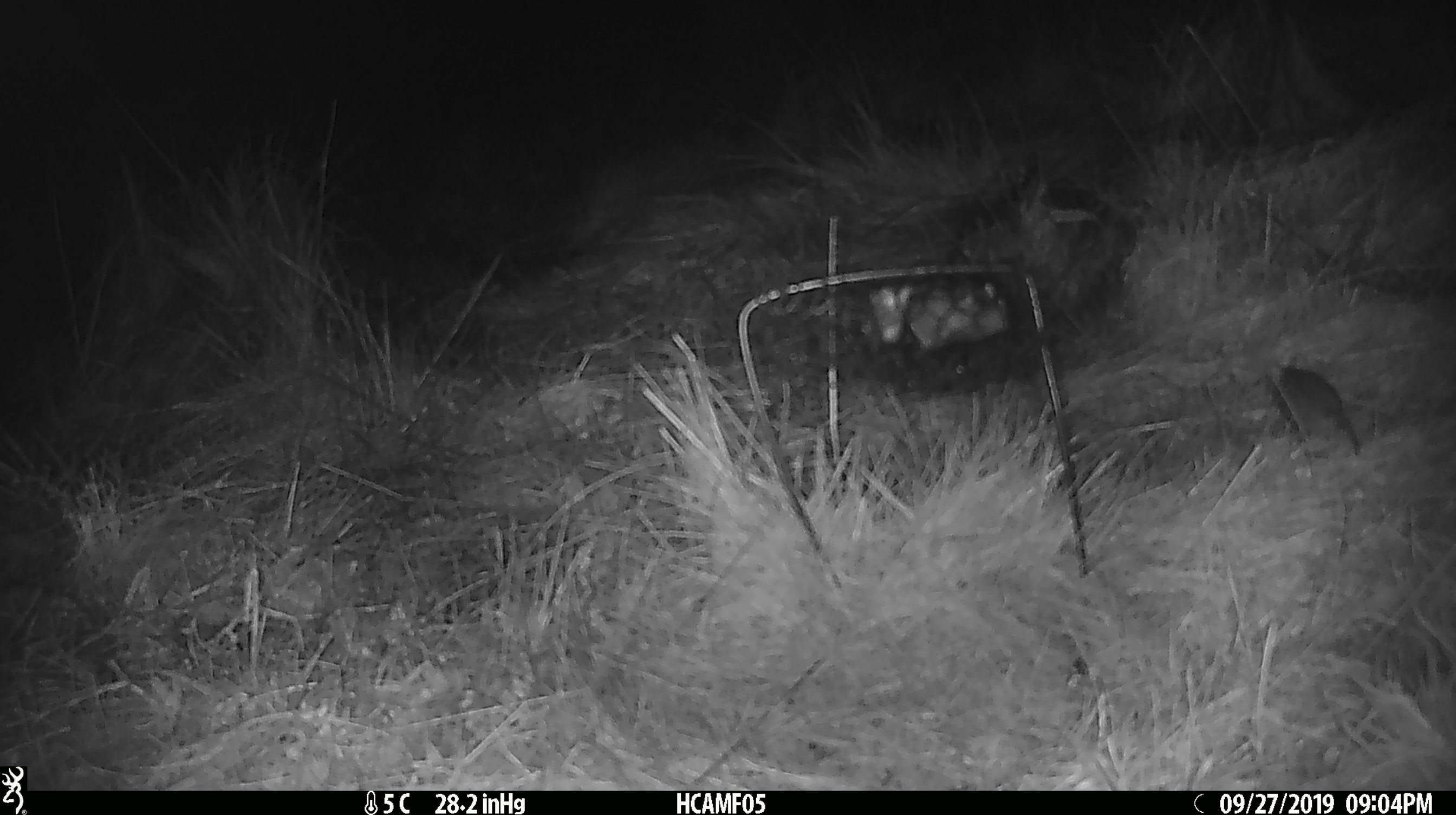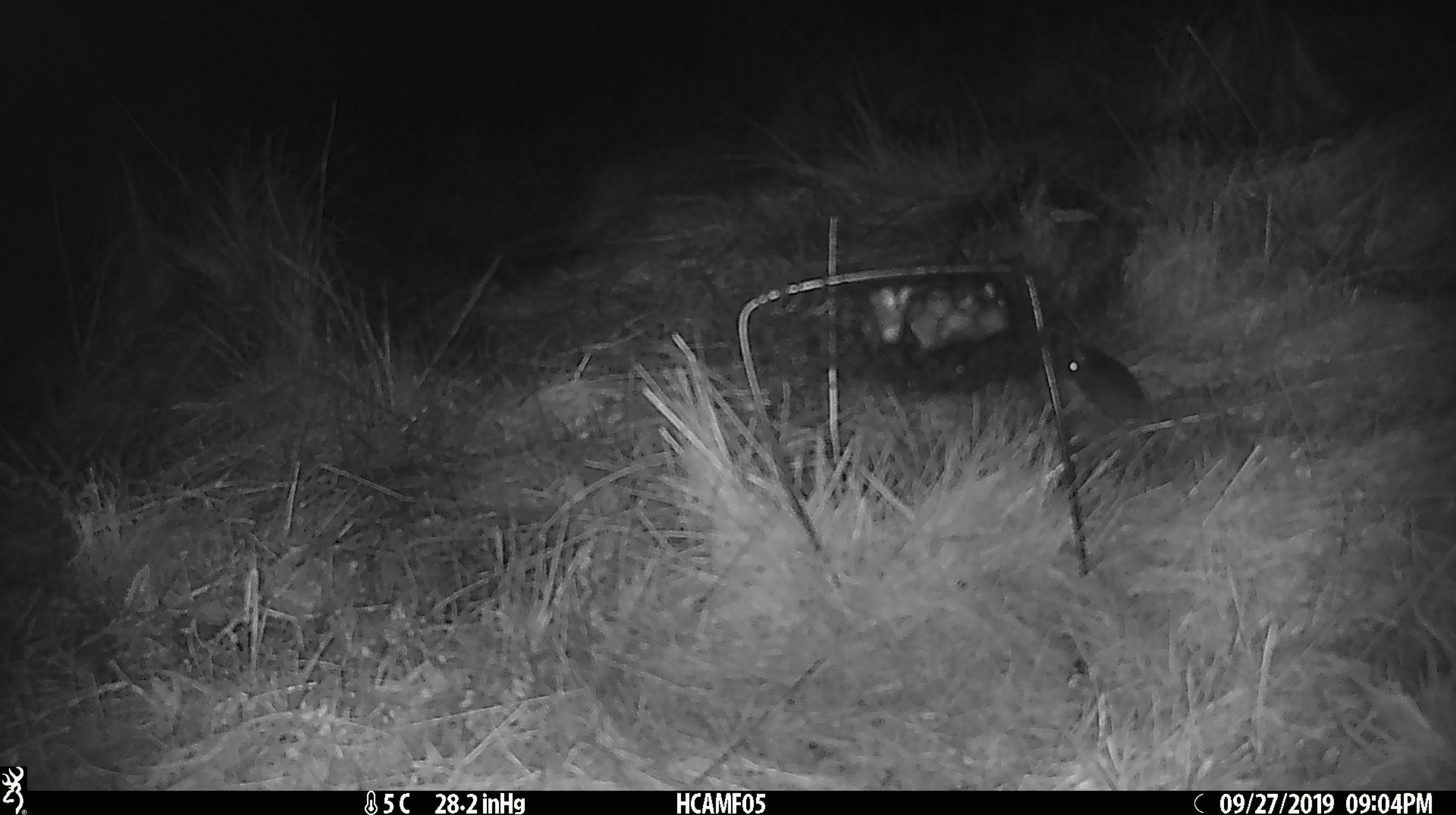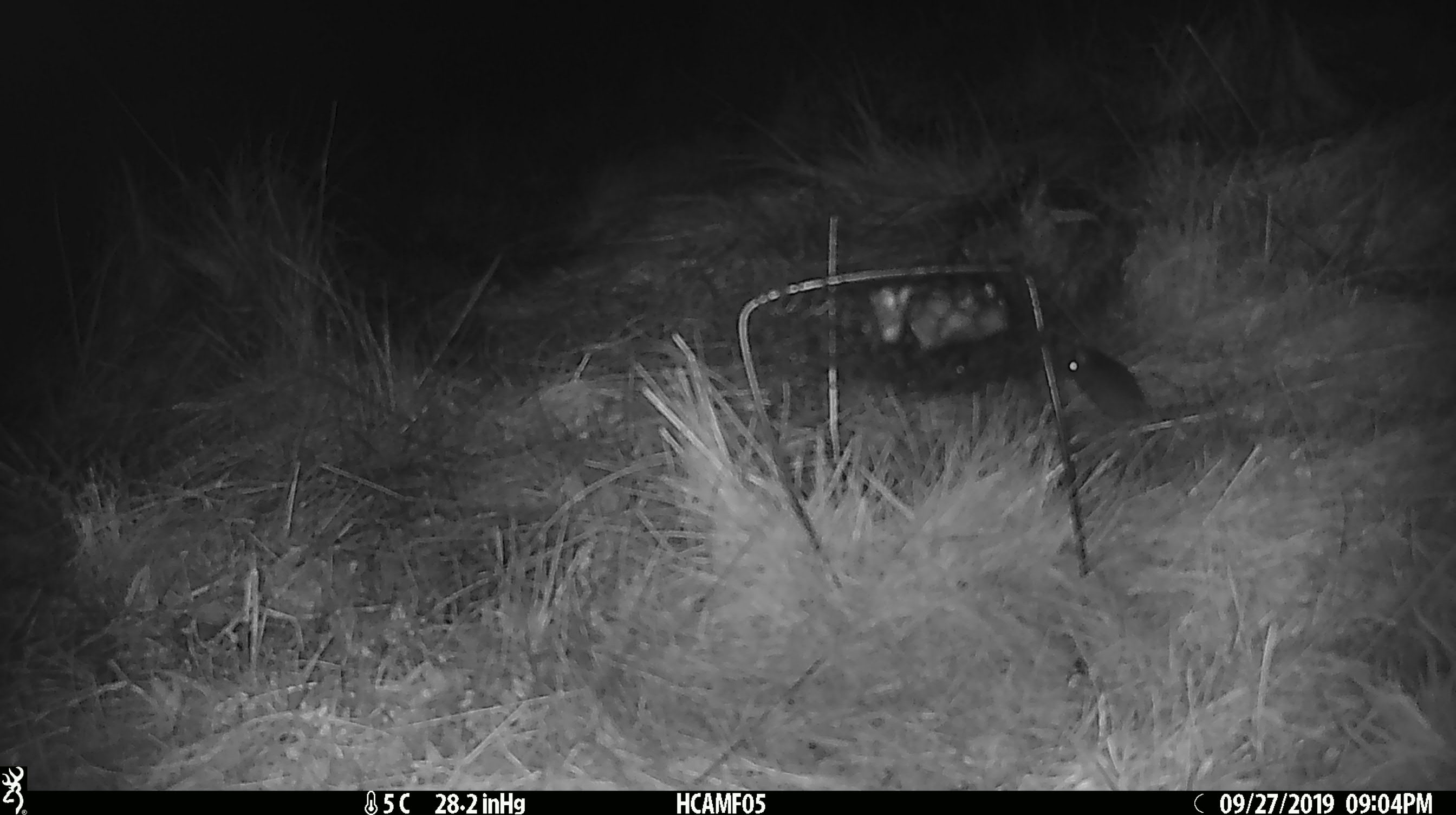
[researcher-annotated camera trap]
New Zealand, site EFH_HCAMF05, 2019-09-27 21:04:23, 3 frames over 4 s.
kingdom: Animalia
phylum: Chordata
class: Mammalia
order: Rodentia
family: Muridae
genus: Mus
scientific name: Mus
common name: mouse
Mouse (Mus).